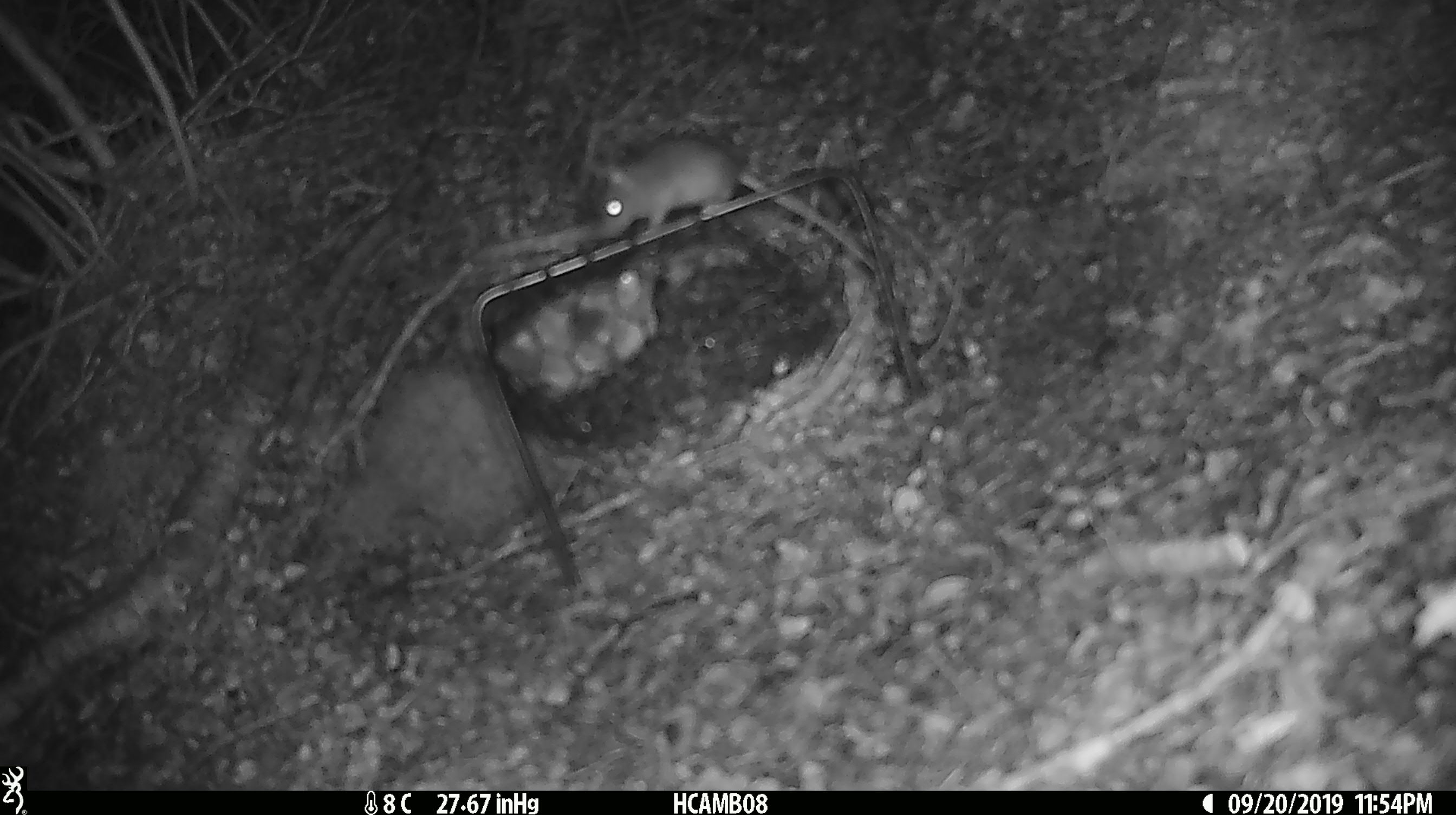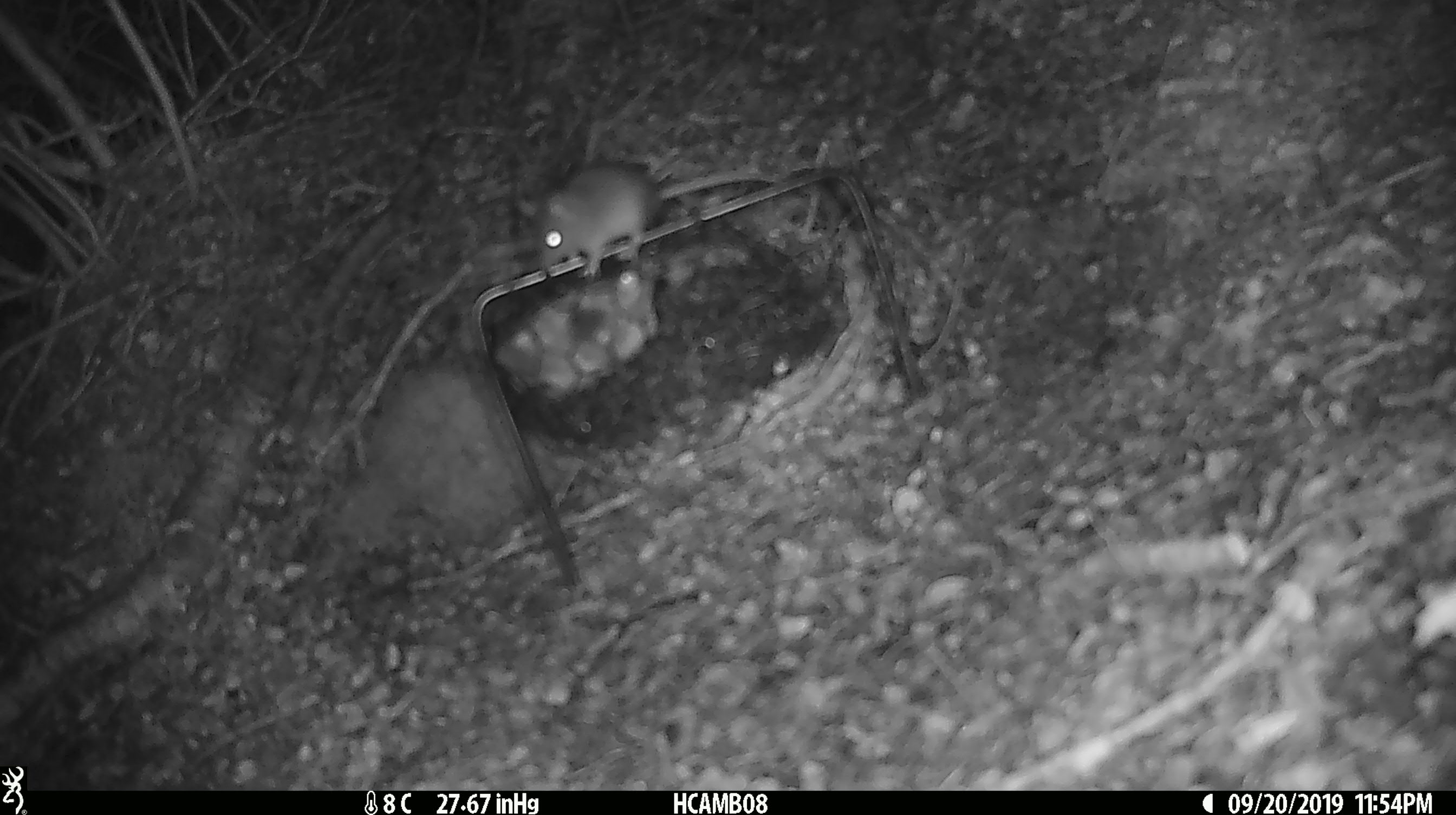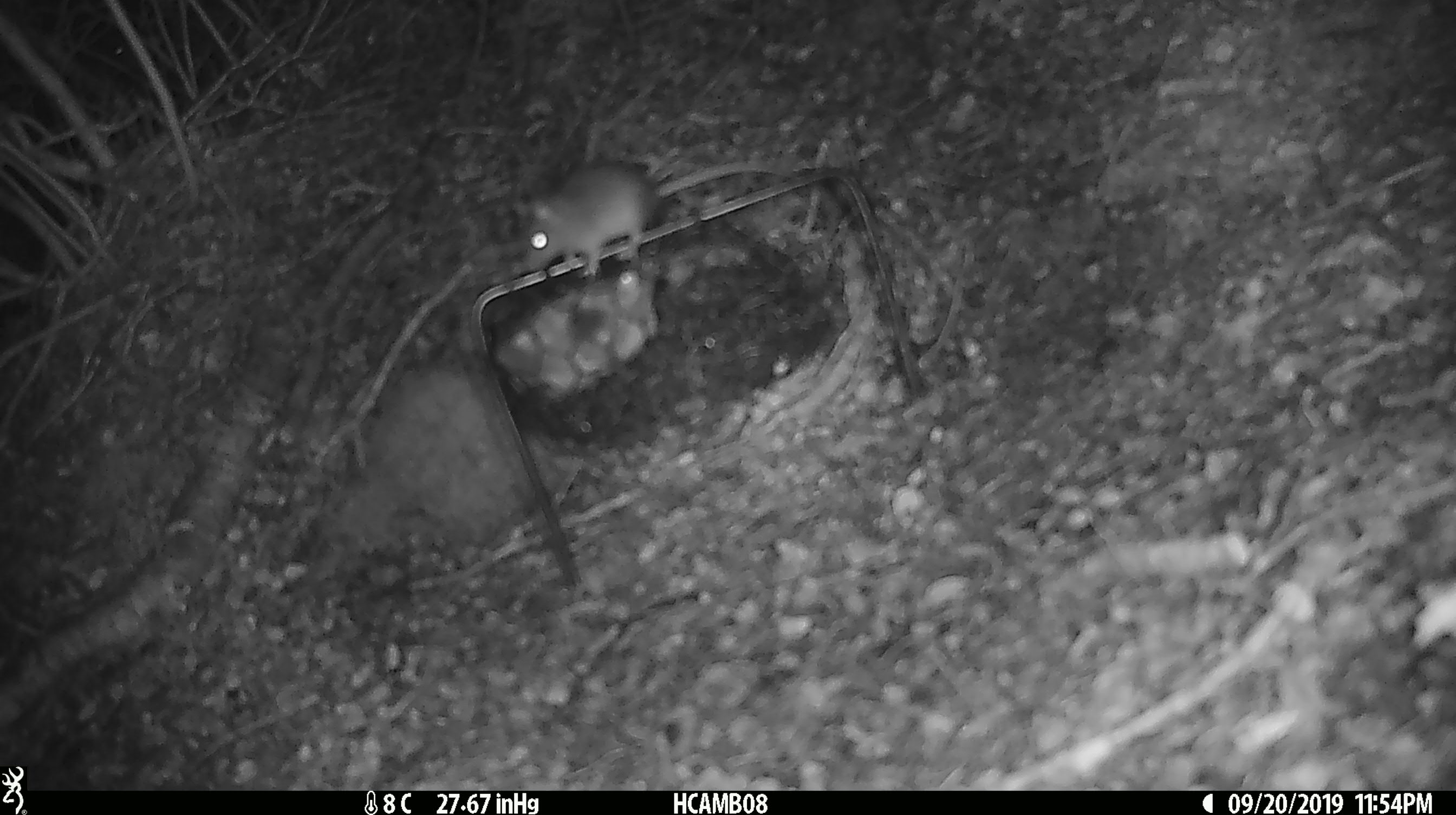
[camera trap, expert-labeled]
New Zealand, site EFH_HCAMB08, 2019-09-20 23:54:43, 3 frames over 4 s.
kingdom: Animalia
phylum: Chordata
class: Mammalia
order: Rodentia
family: Muridae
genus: Mus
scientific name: Mus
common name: mouse